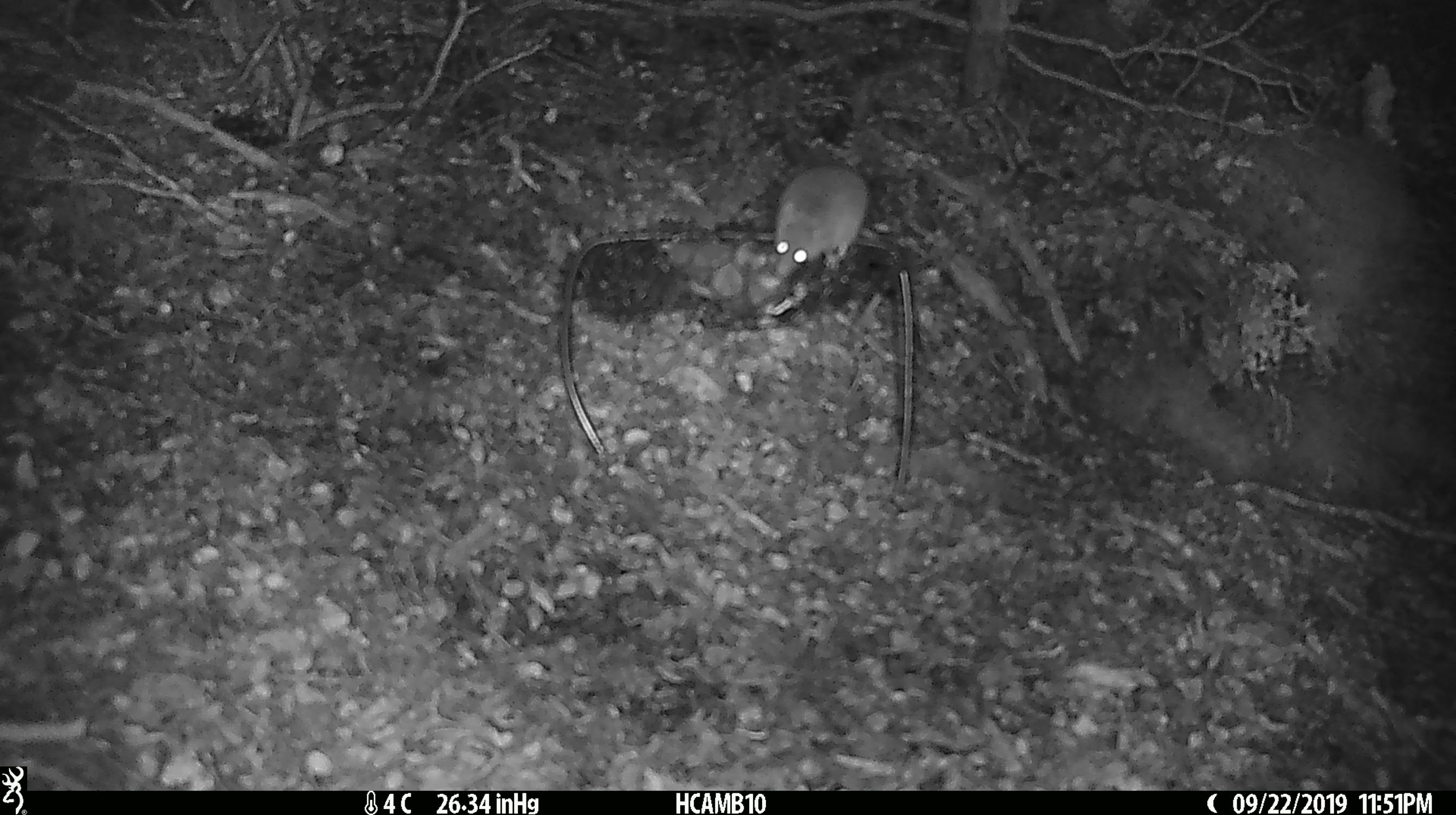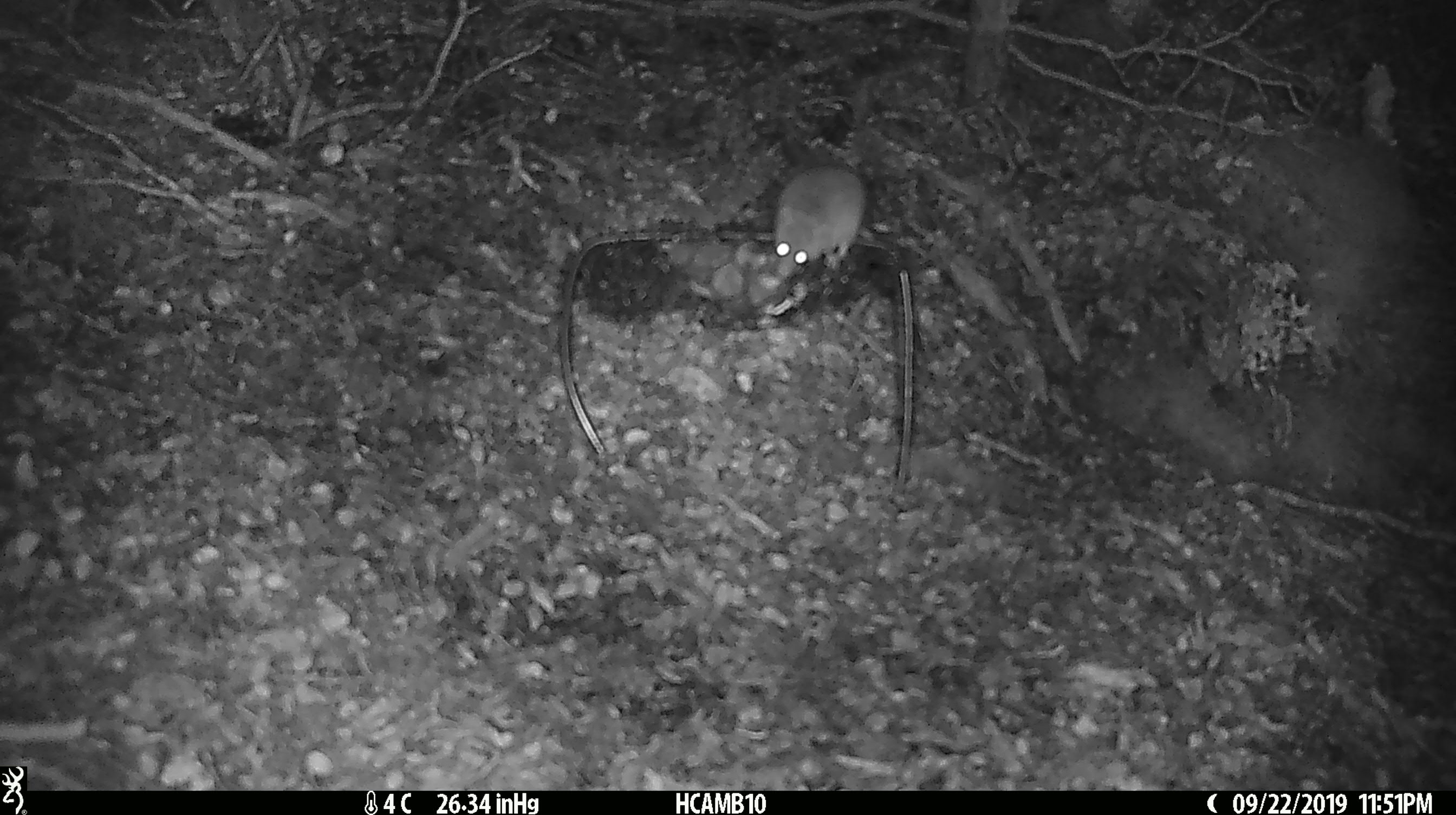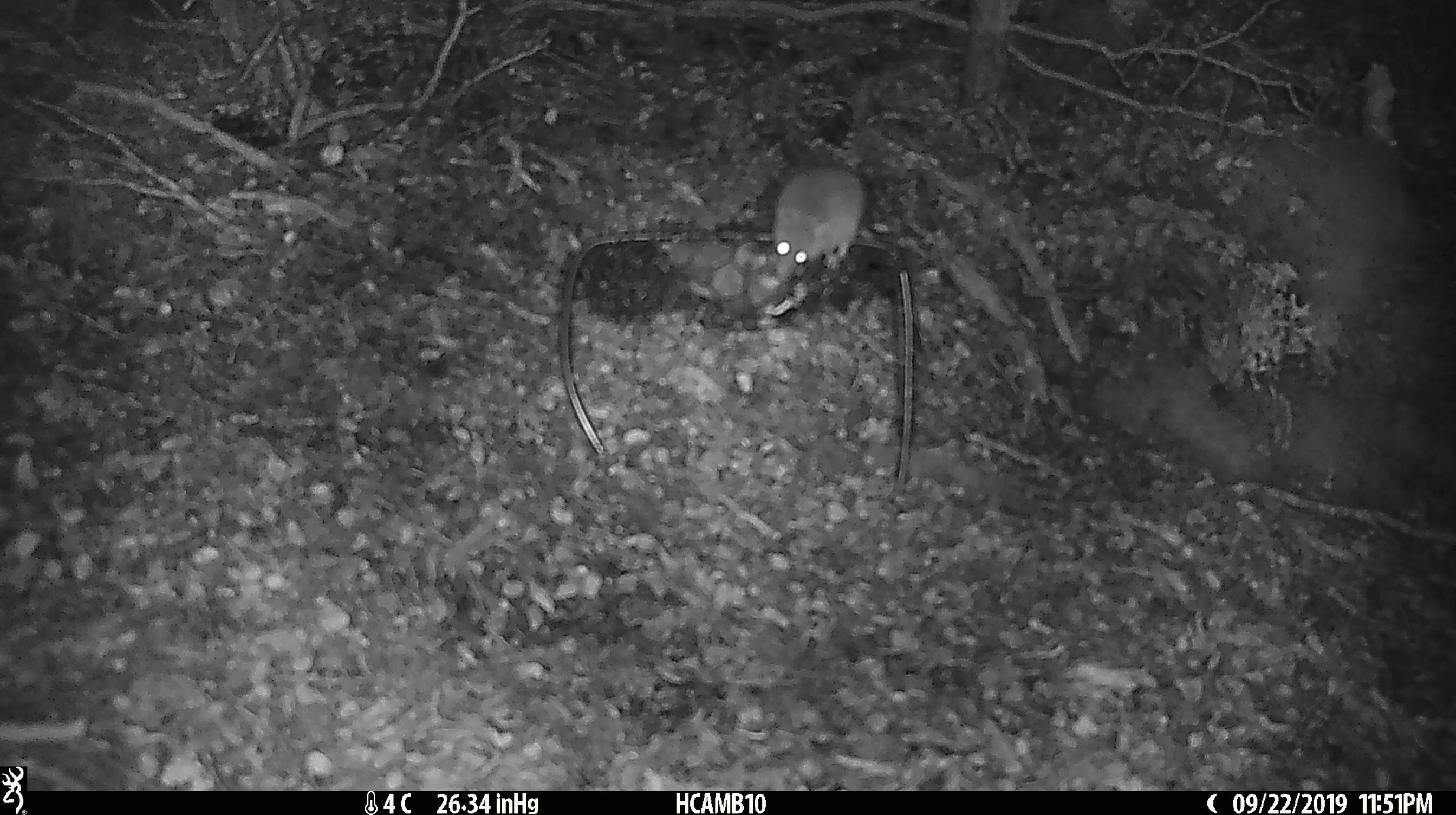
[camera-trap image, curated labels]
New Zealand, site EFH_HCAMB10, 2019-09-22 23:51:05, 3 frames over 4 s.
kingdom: Animalia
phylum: Chordata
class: Mammalia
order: Rodentia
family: Muridae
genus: Mus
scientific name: Mus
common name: mouse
Mouse (Mus).